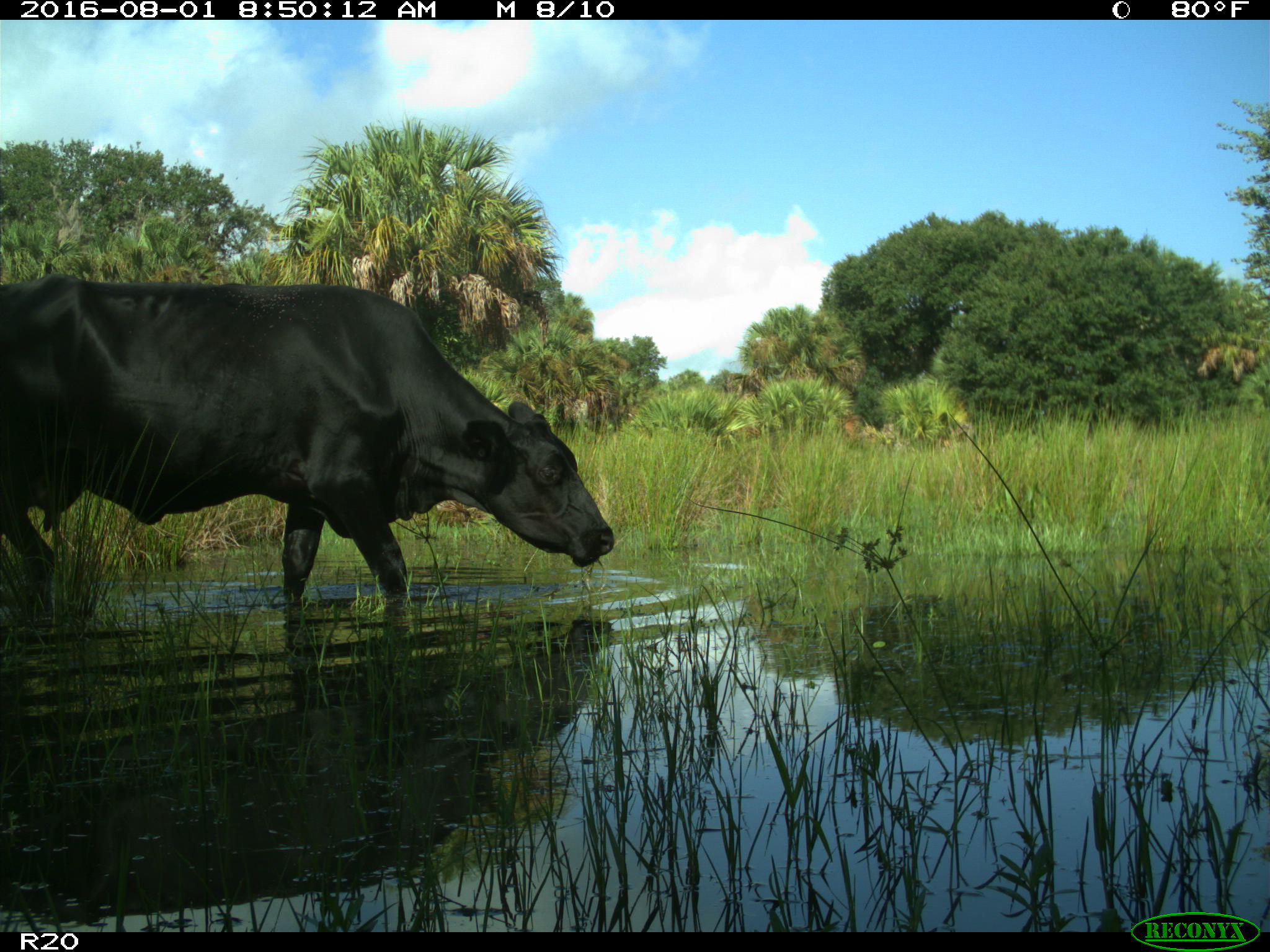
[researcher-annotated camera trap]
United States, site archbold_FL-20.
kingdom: Animalia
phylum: Chordata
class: Mammalia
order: Artiodactyla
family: Bovidae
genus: Bos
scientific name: Bos taurus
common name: domestic cow